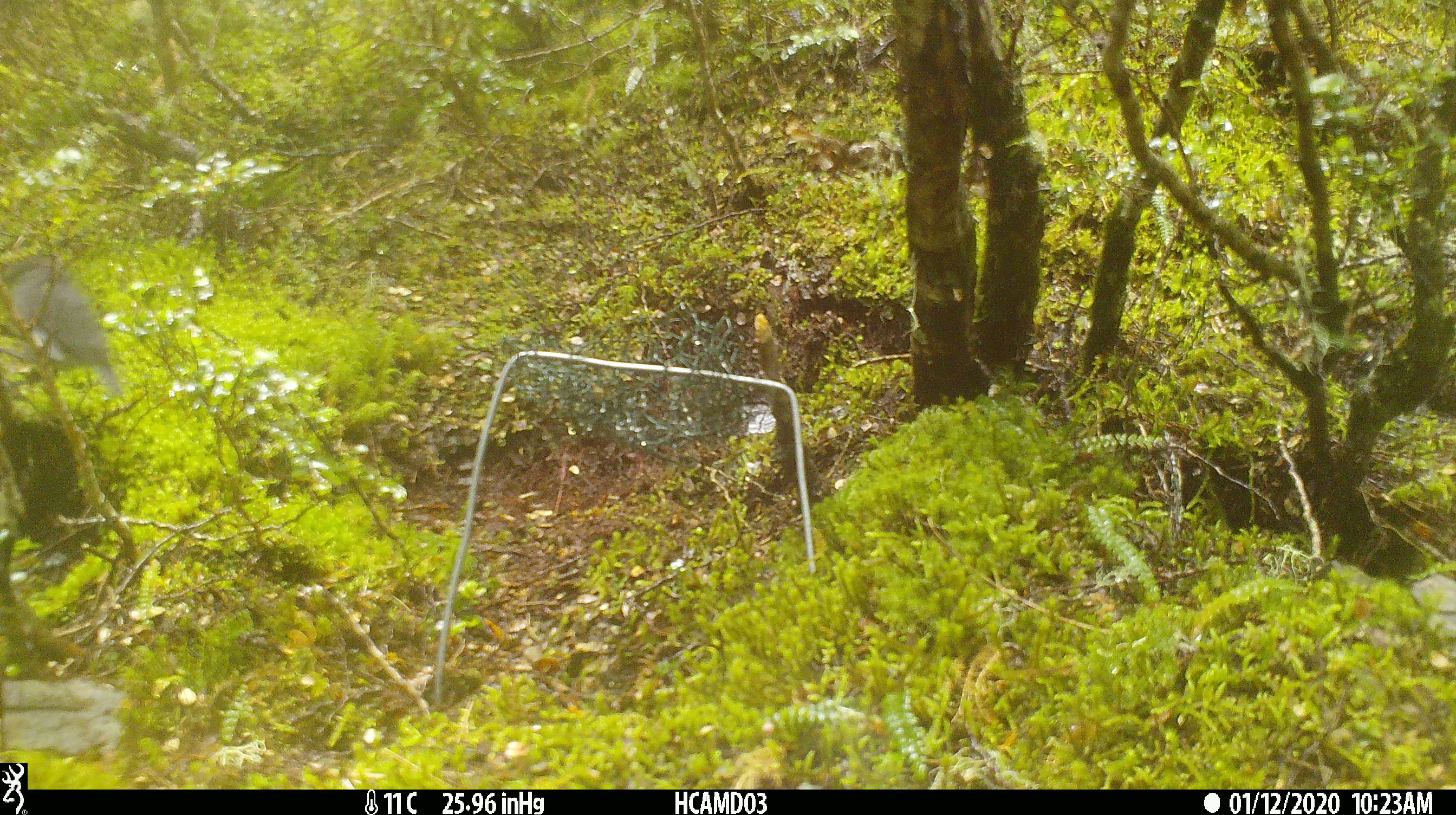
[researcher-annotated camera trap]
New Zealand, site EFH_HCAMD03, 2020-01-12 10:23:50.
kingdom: Animalia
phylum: Chordata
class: Aves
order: Passeriformes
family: Petroicidae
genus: Petroica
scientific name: Petroica australis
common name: new zealand robin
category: robin